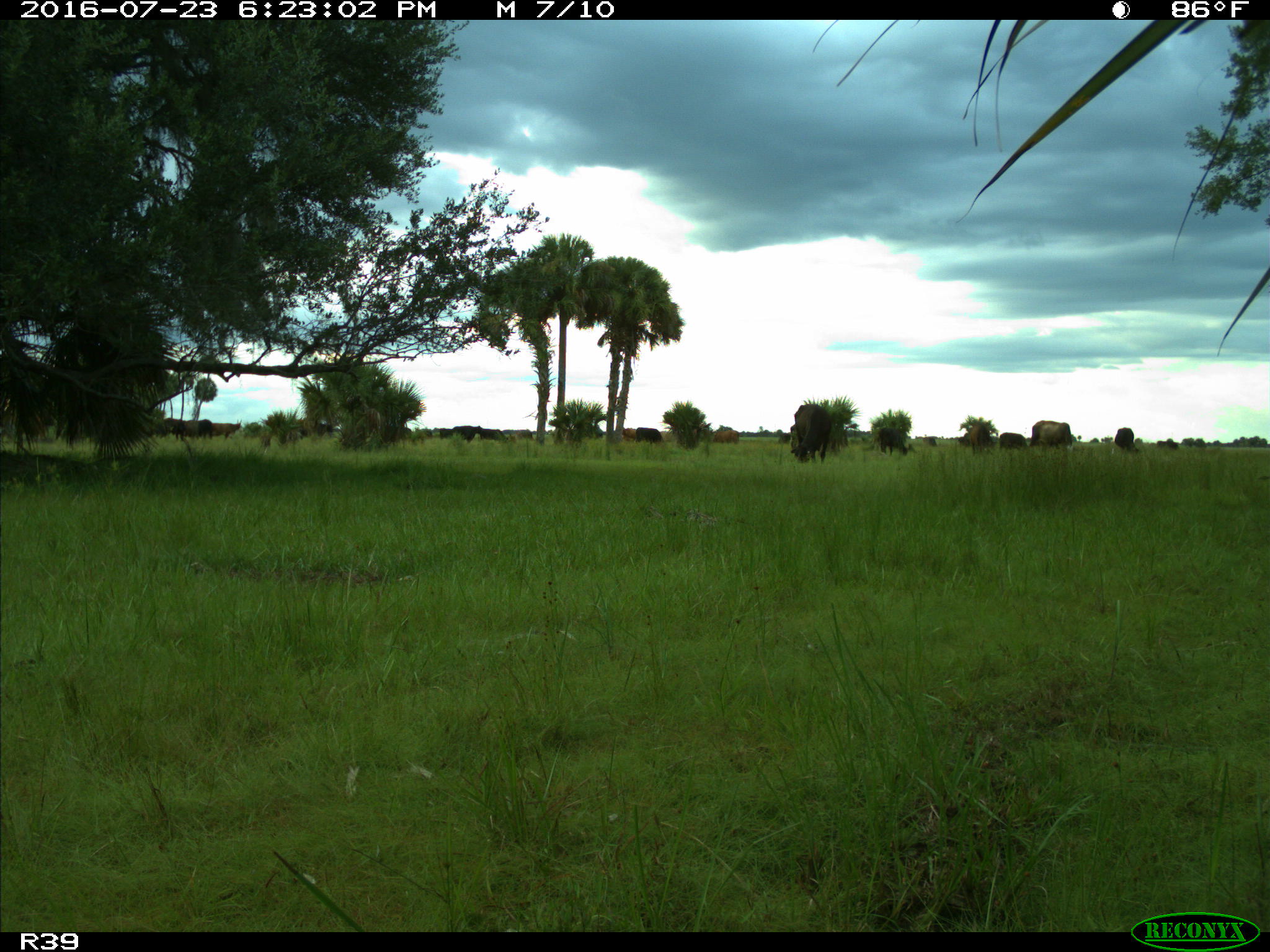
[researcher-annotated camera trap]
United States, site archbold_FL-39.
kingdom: Animalia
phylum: Chordata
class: Mammalia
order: Artiodactyla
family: Bovidae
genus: Bos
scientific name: Bos taurus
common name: domestic cow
Bos taurus (domestic cow).